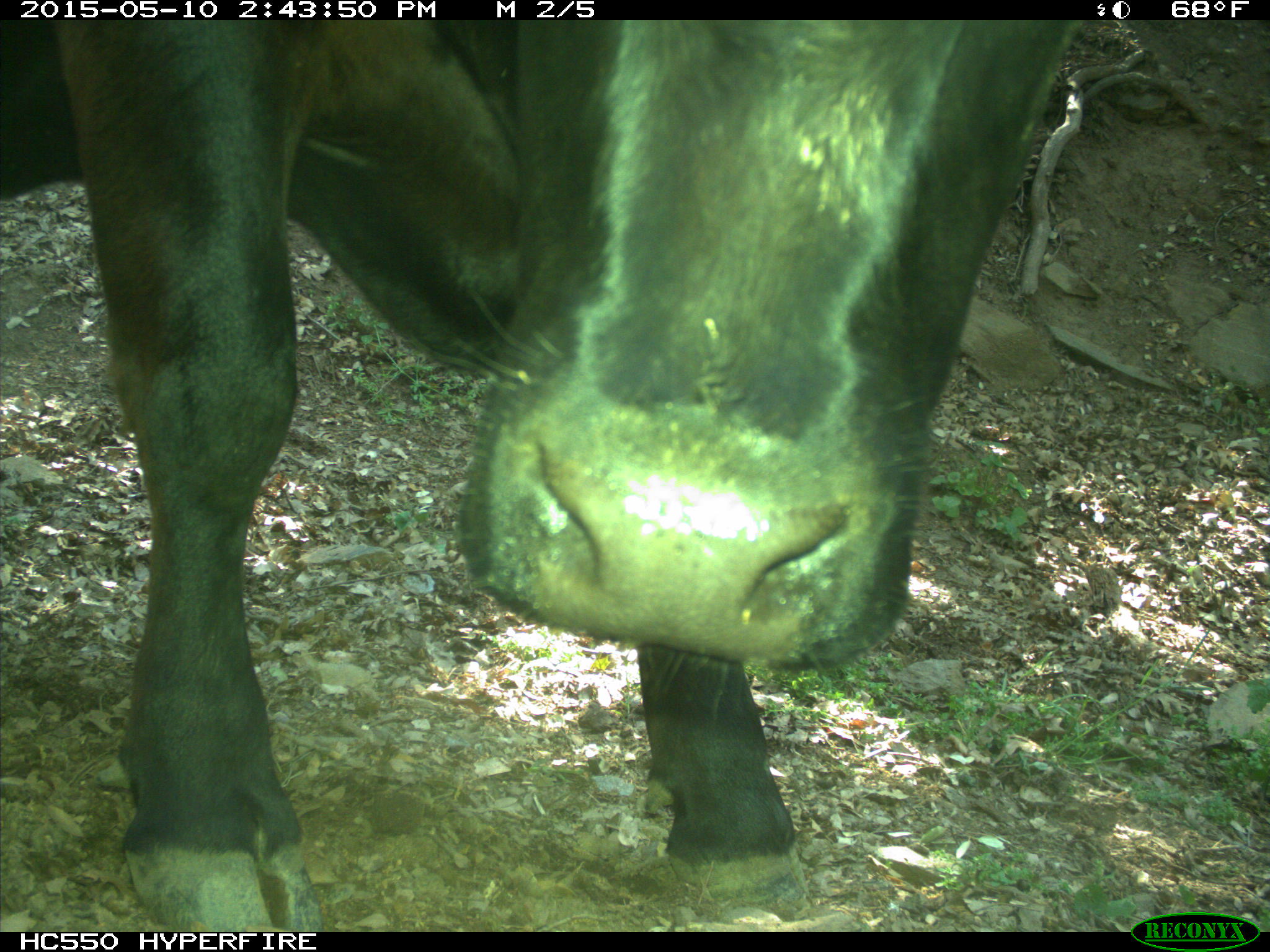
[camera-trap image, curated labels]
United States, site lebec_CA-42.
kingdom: Animalia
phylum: Chordata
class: Mammalia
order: Artiodactyla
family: Bovidae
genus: Bos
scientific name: Bos taurus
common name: domestic cow